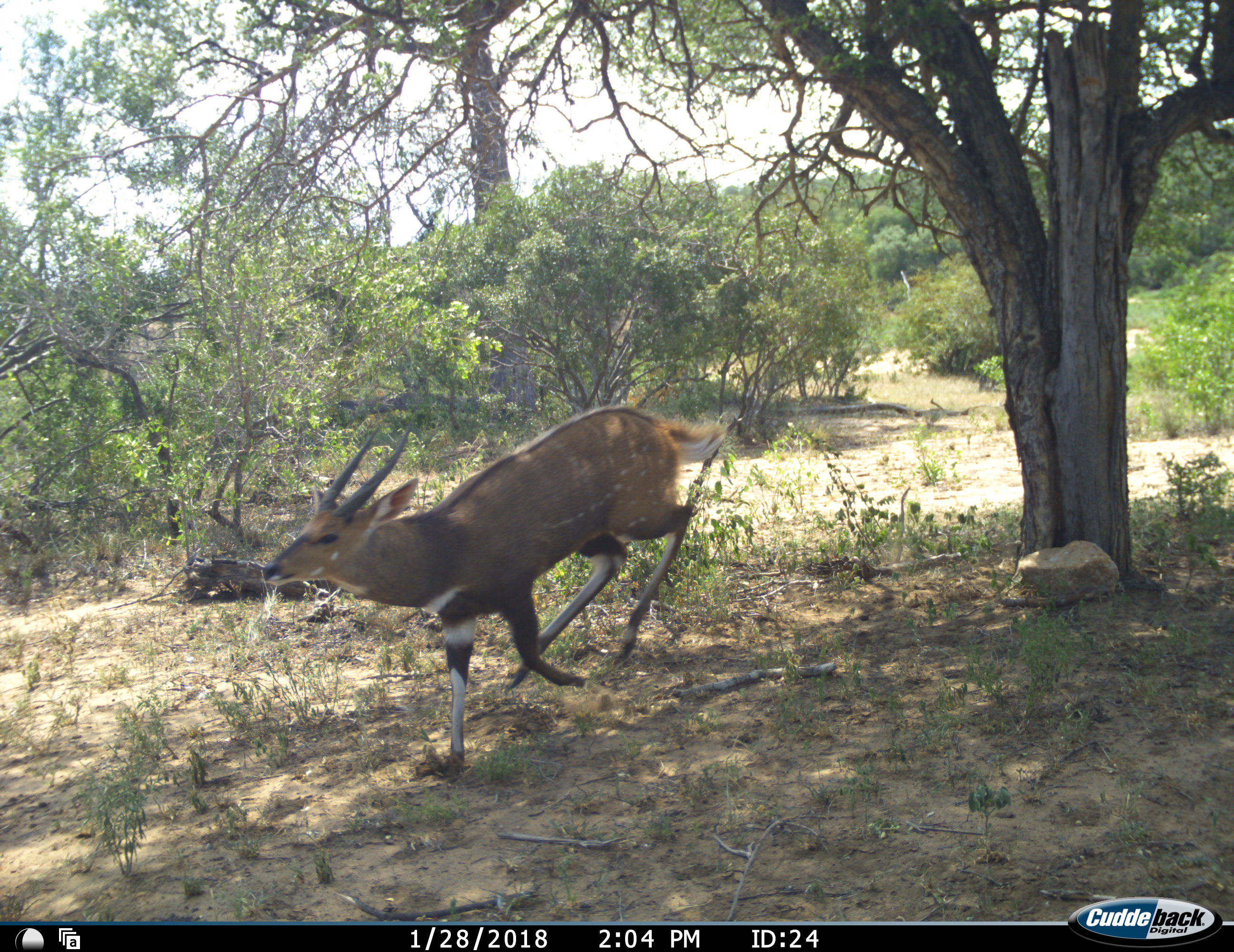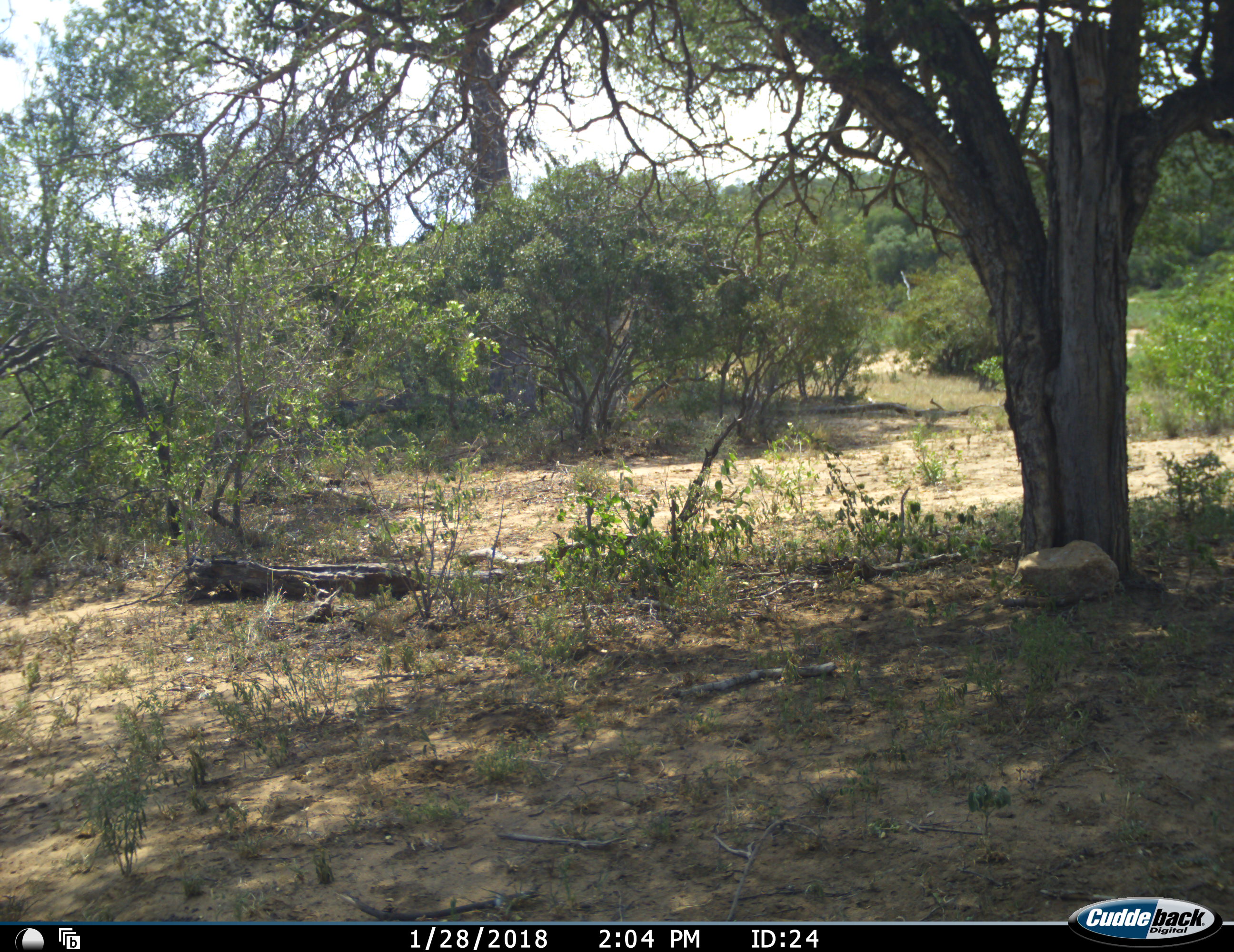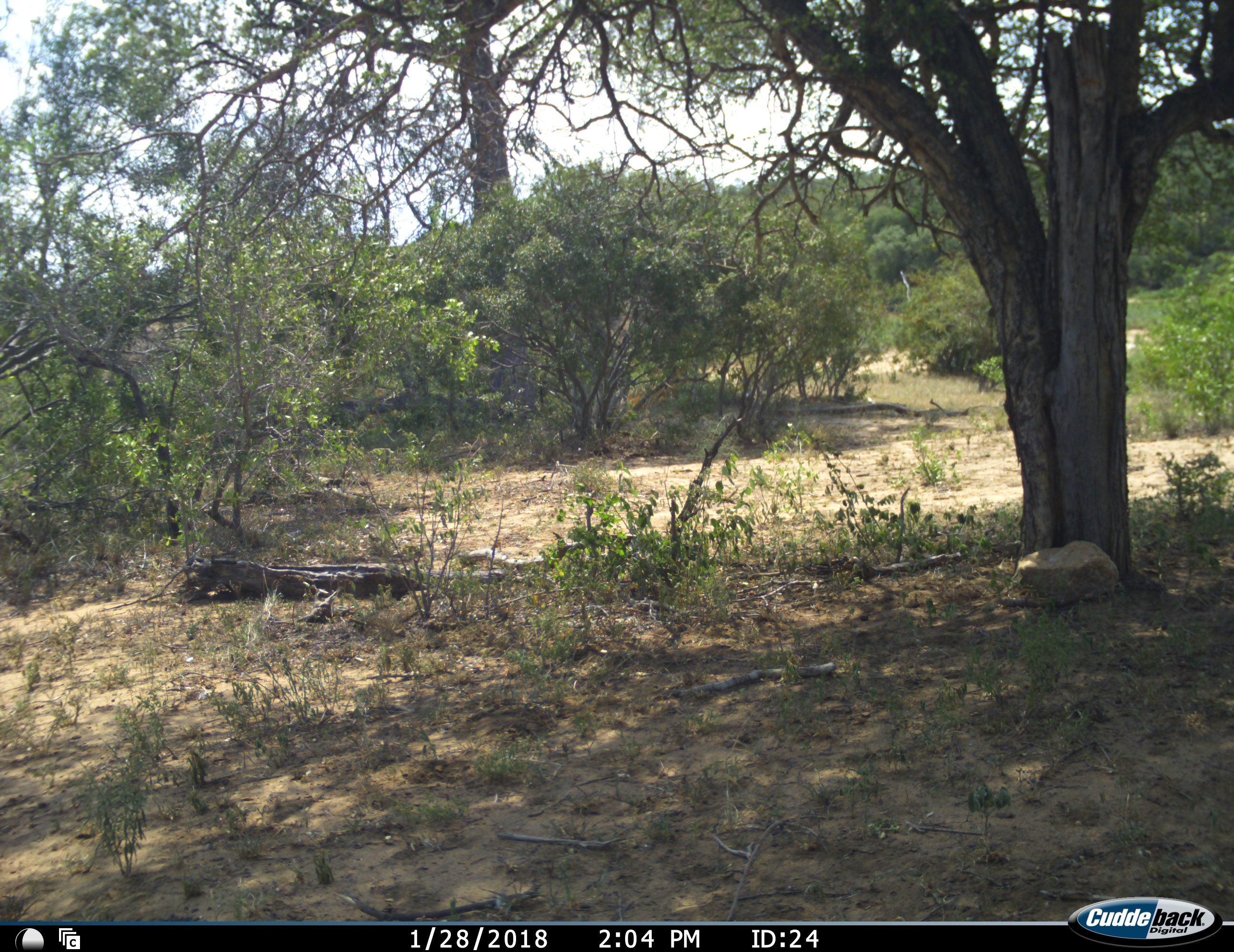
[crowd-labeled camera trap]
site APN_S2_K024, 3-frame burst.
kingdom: Animalia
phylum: Chordata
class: Mammalia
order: Artiodactyla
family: Bovidae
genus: Tragelaphus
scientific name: Tragelaphus scriptus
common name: bushbuck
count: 1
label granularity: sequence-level